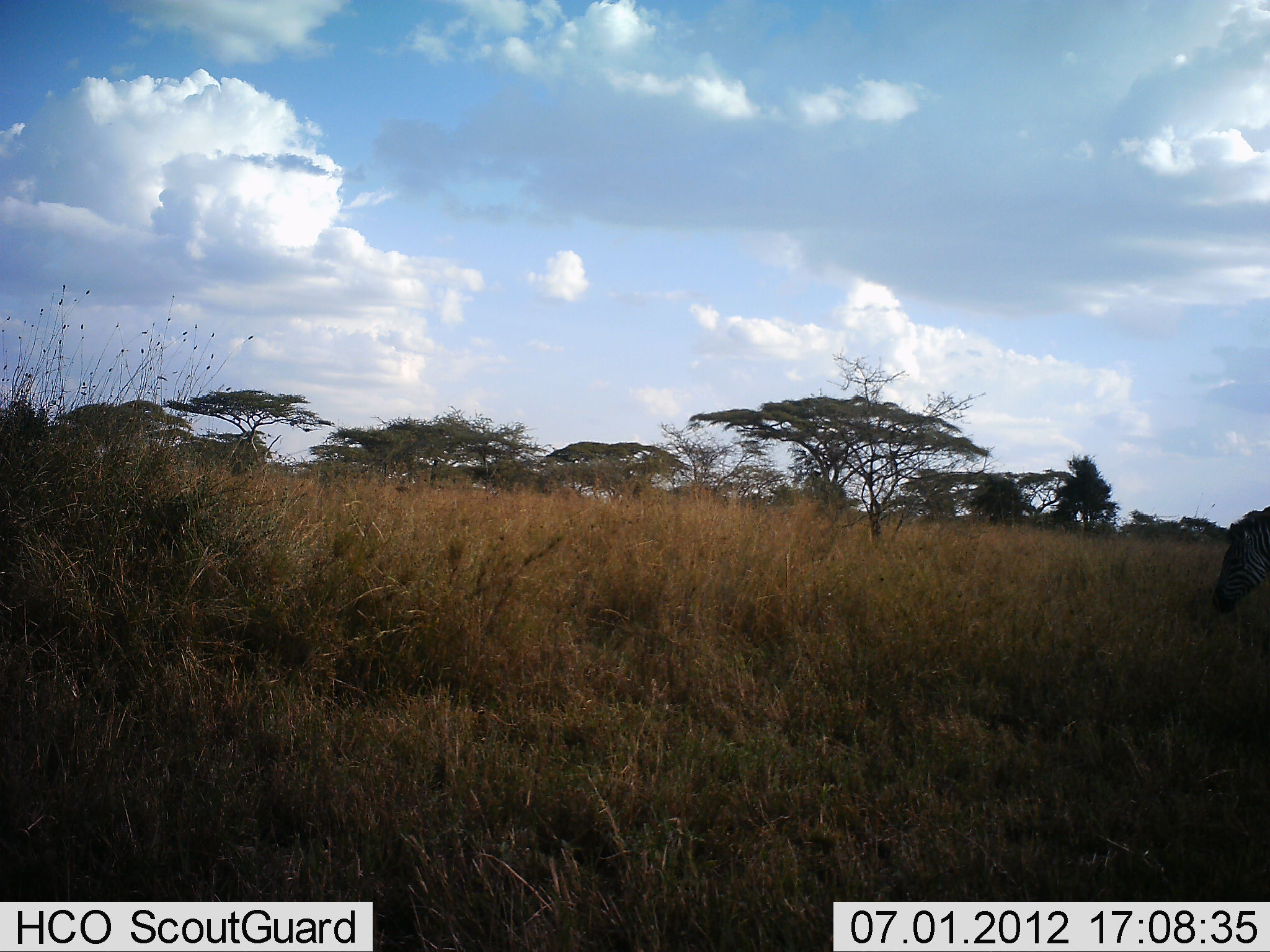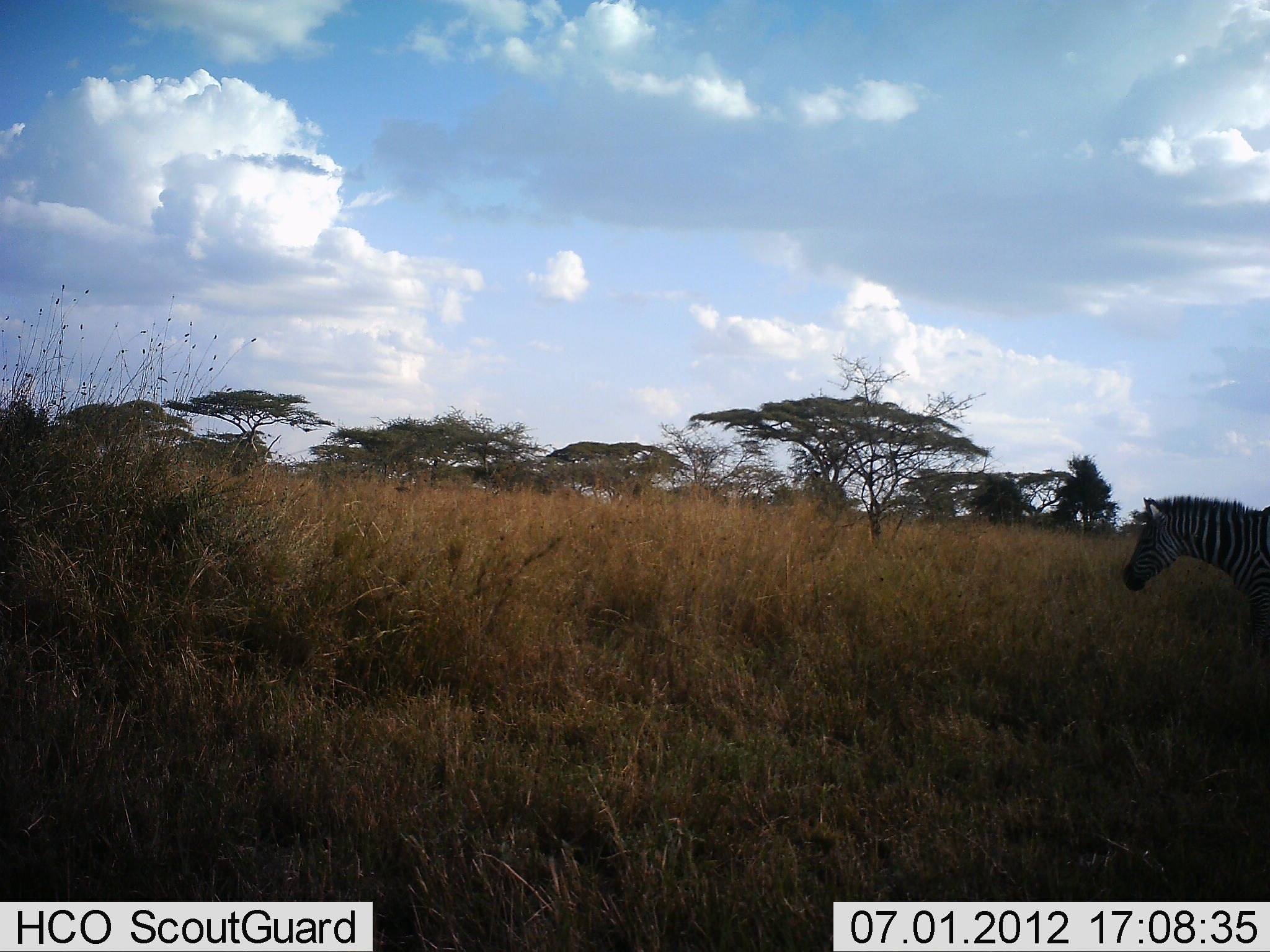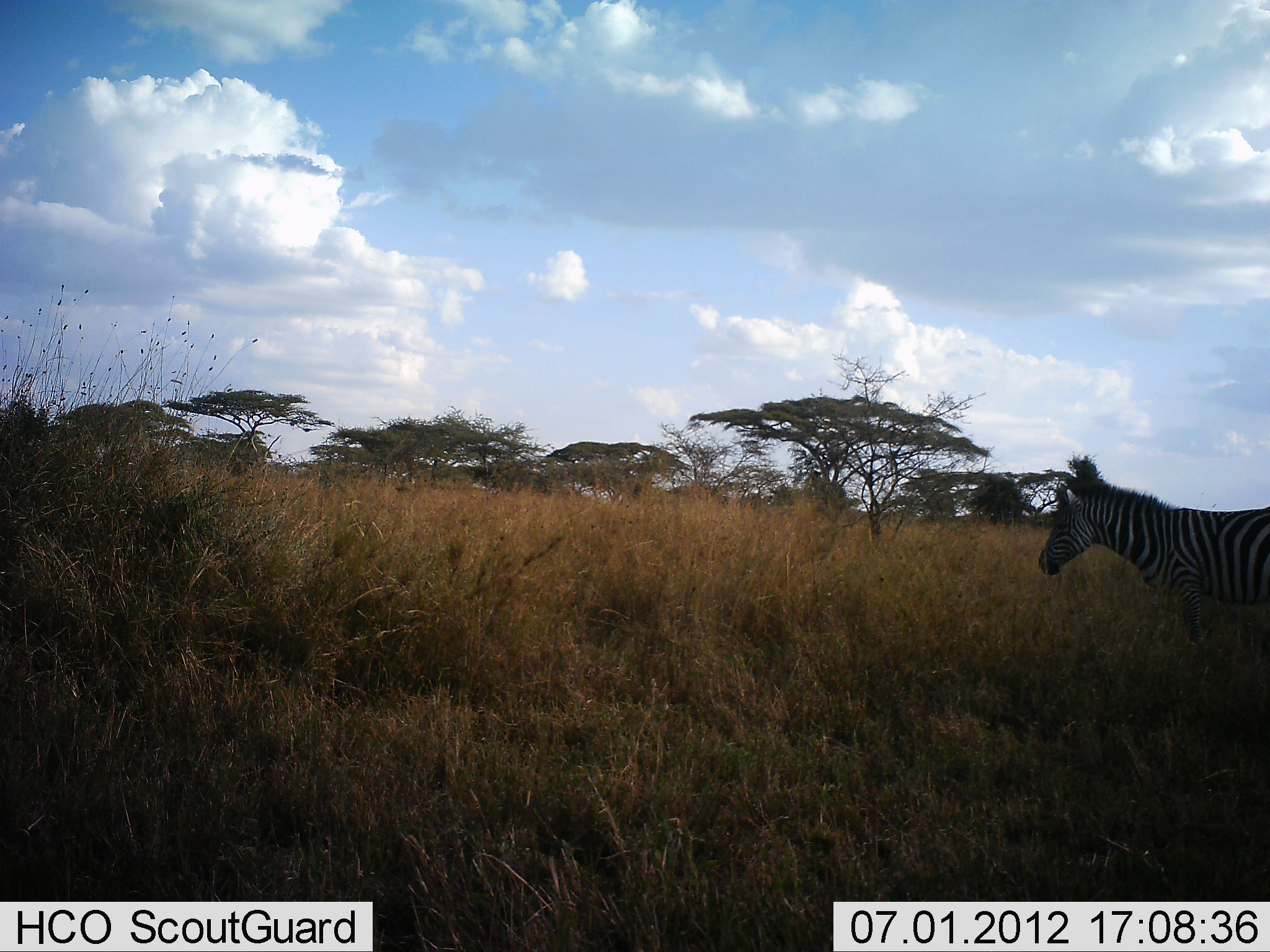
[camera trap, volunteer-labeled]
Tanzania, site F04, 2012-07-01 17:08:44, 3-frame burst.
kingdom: Animalia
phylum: Chordata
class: Mammalia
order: Perissodactyla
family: Equidae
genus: Equus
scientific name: Equus quagga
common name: plains zebra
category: zebra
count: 1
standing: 10%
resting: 0%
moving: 90%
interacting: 0%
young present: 0%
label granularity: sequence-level